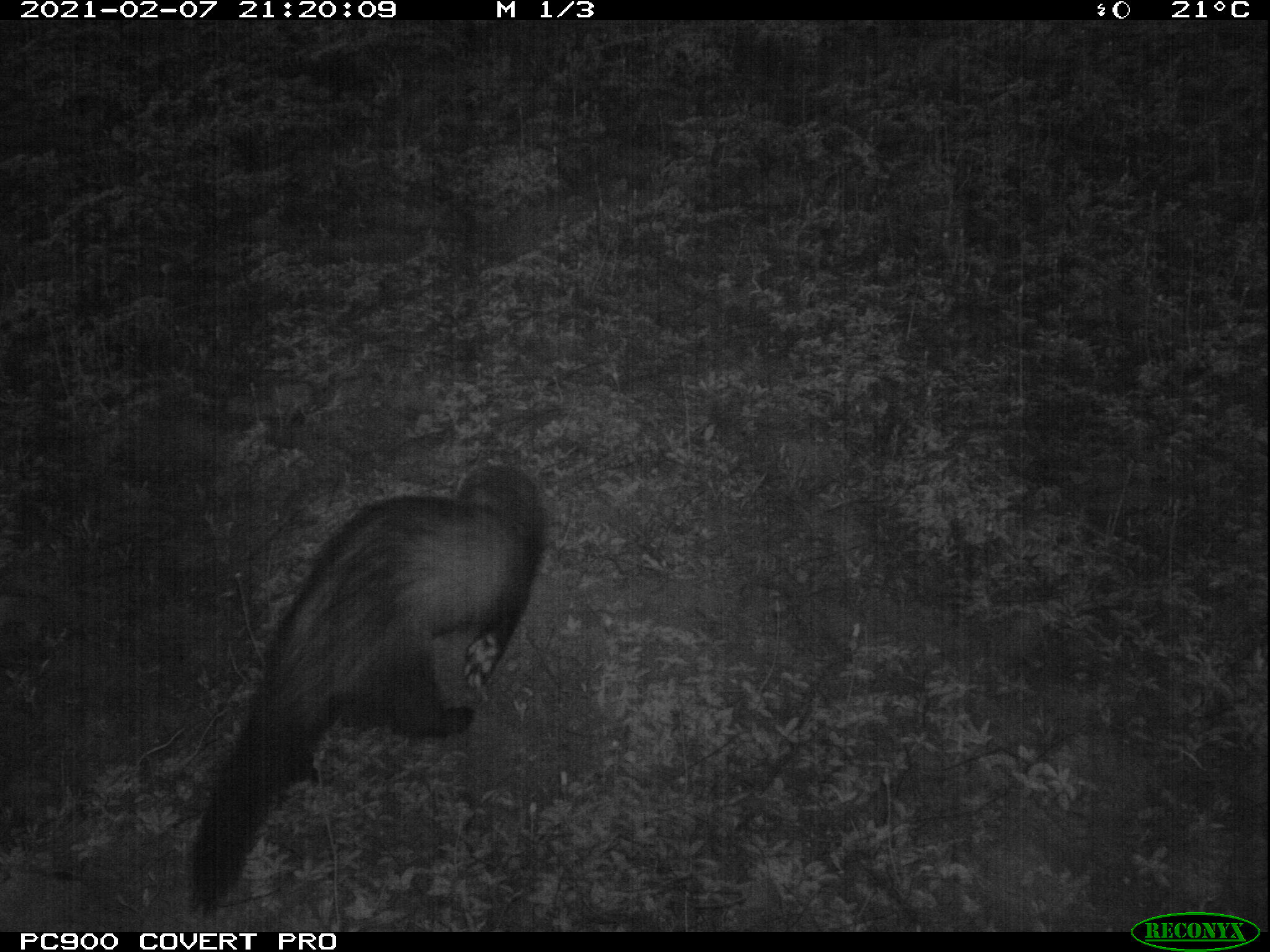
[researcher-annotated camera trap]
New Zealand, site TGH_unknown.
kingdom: Animalia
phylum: Chordata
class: Mammalia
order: Carnivora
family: Mustelidae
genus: Mustela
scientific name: Mustela furo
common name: ferret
Ferret (Mustela furo).